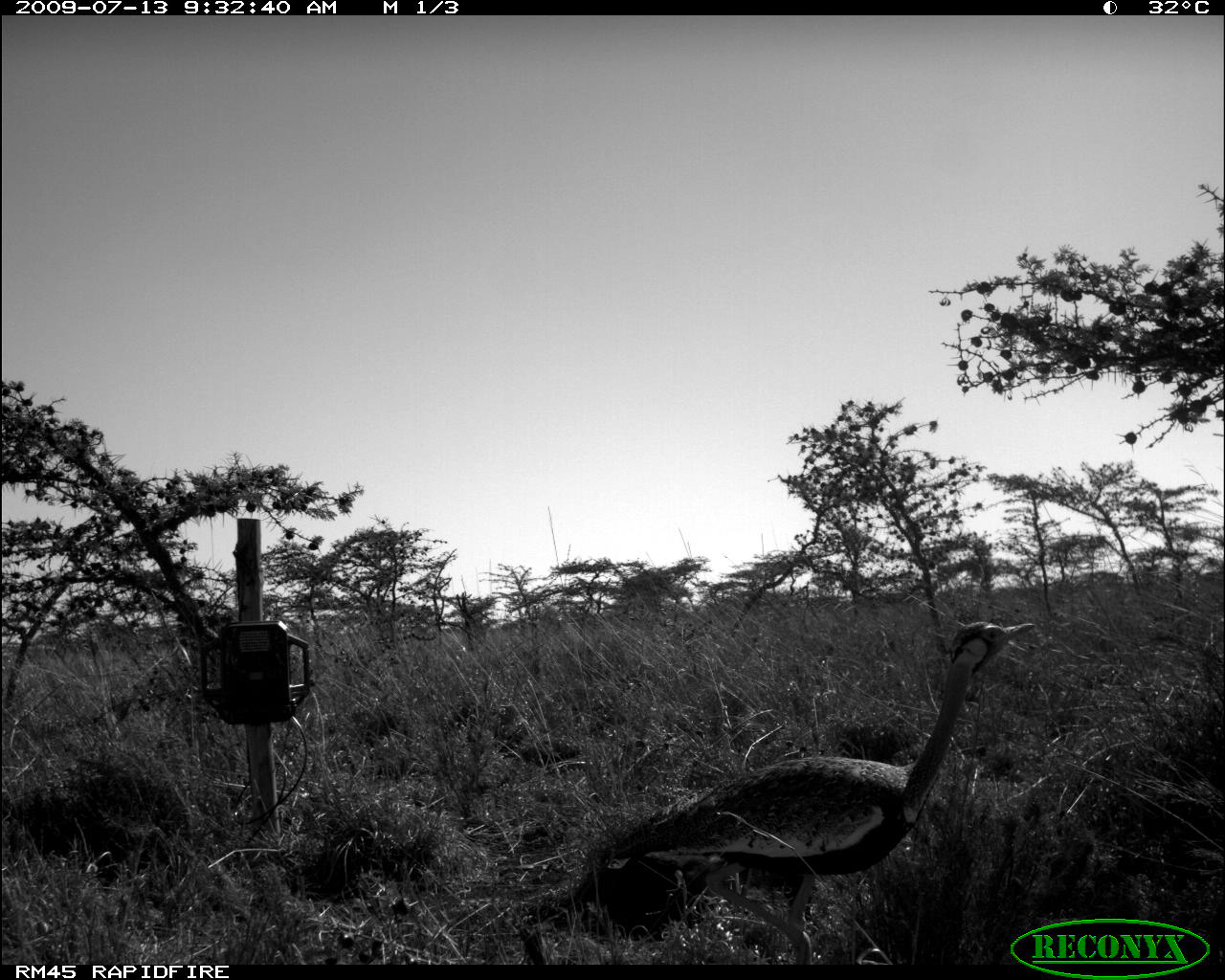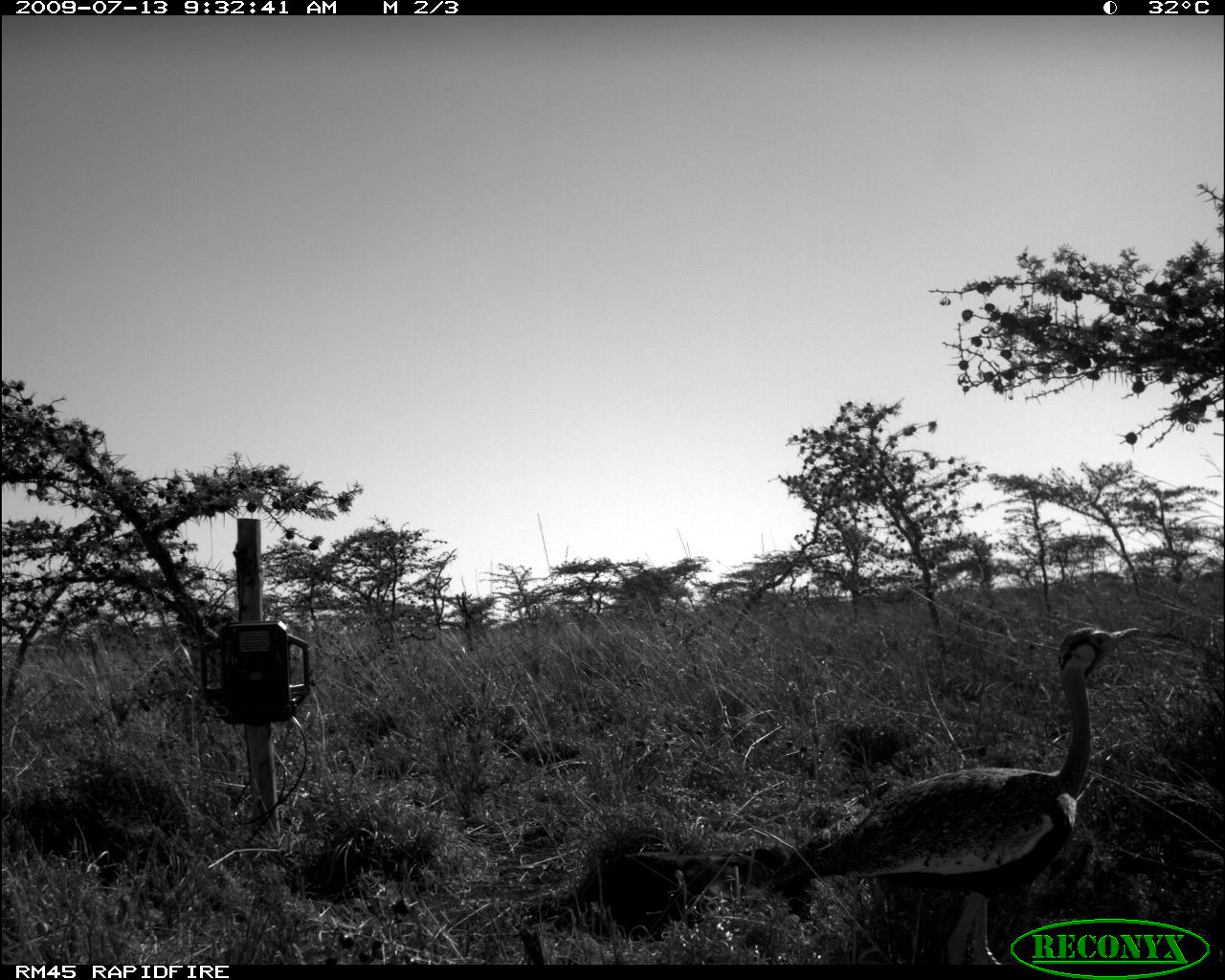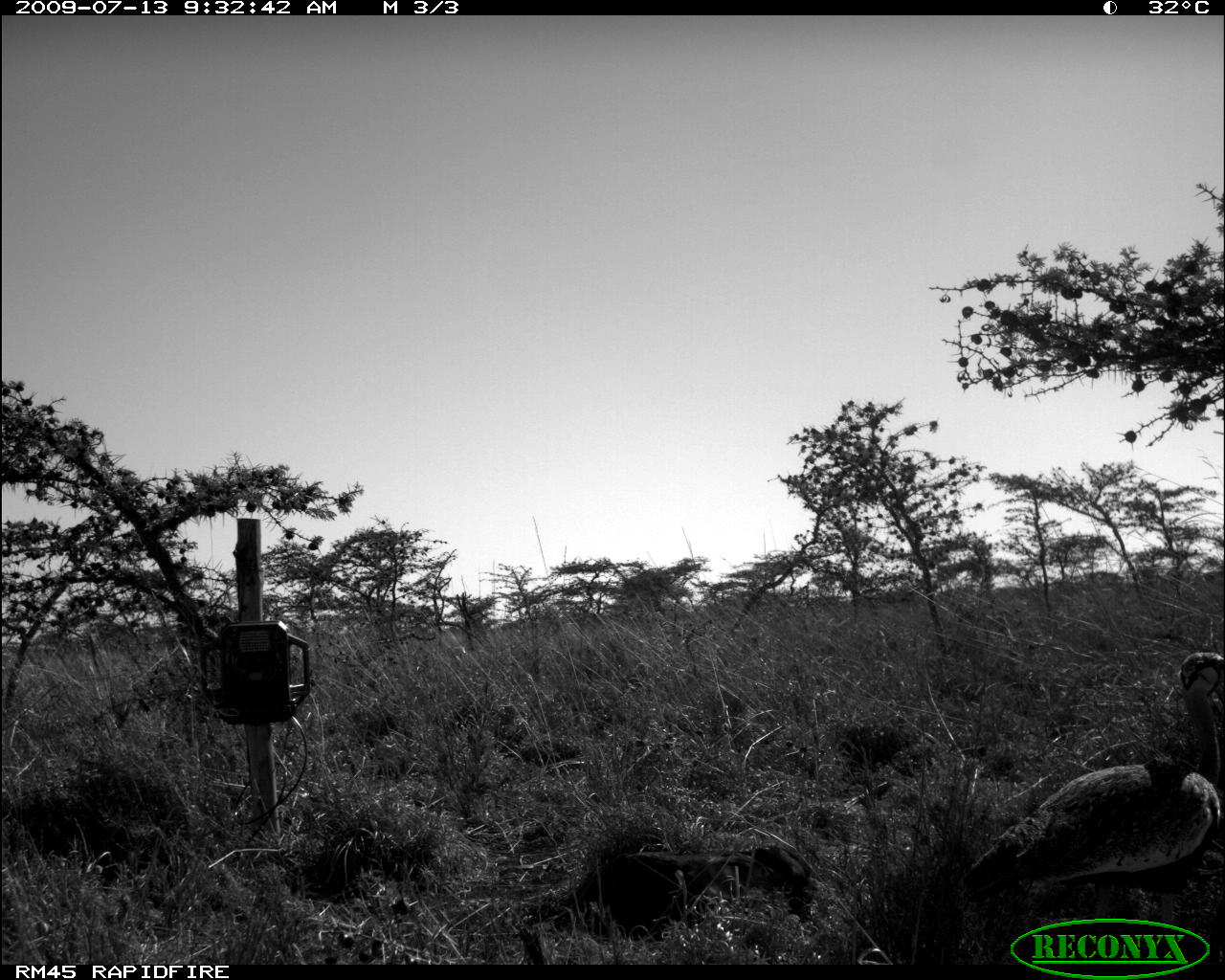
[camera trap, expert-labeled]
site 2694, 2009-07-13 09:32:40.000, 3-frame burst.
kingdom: Animalia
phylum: Chordata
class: Aves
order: Otidiformes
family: Otididae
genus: Lissotis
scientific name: Lissotis melanogaster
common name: black-bellied bustard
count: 1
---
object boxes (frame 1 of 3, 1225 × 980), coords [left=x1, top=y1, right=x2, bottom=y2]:
lissotis melanogaster: [left=600, top=620, right=1035, bottom=965]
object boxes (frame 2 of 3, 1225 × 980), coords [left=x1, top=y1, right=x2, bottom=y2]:
lissotis melanogaster: [left=764, top=625, right=1142, bottom=965]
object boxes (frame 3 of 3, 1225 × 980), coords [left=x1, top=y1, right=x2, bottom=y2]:
lissotis melanogaster: [left=955, top=651, right=1225, bottom=925]